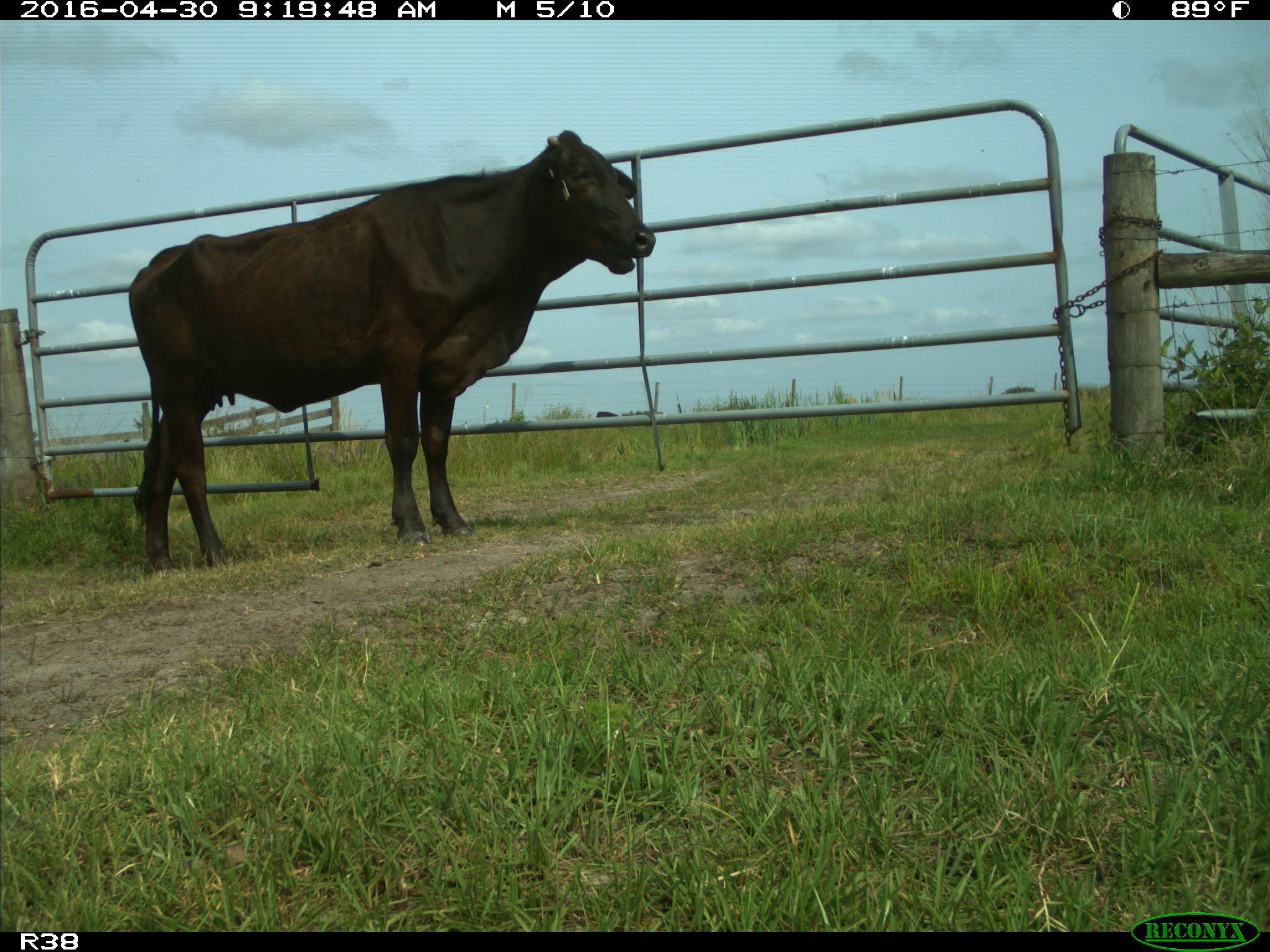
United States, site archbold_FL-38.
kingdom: Animalia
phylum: Chordata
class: Mammalia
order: Artiodactyla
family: Bovidae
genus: Bos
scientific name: Bos taurus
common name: domestic cow